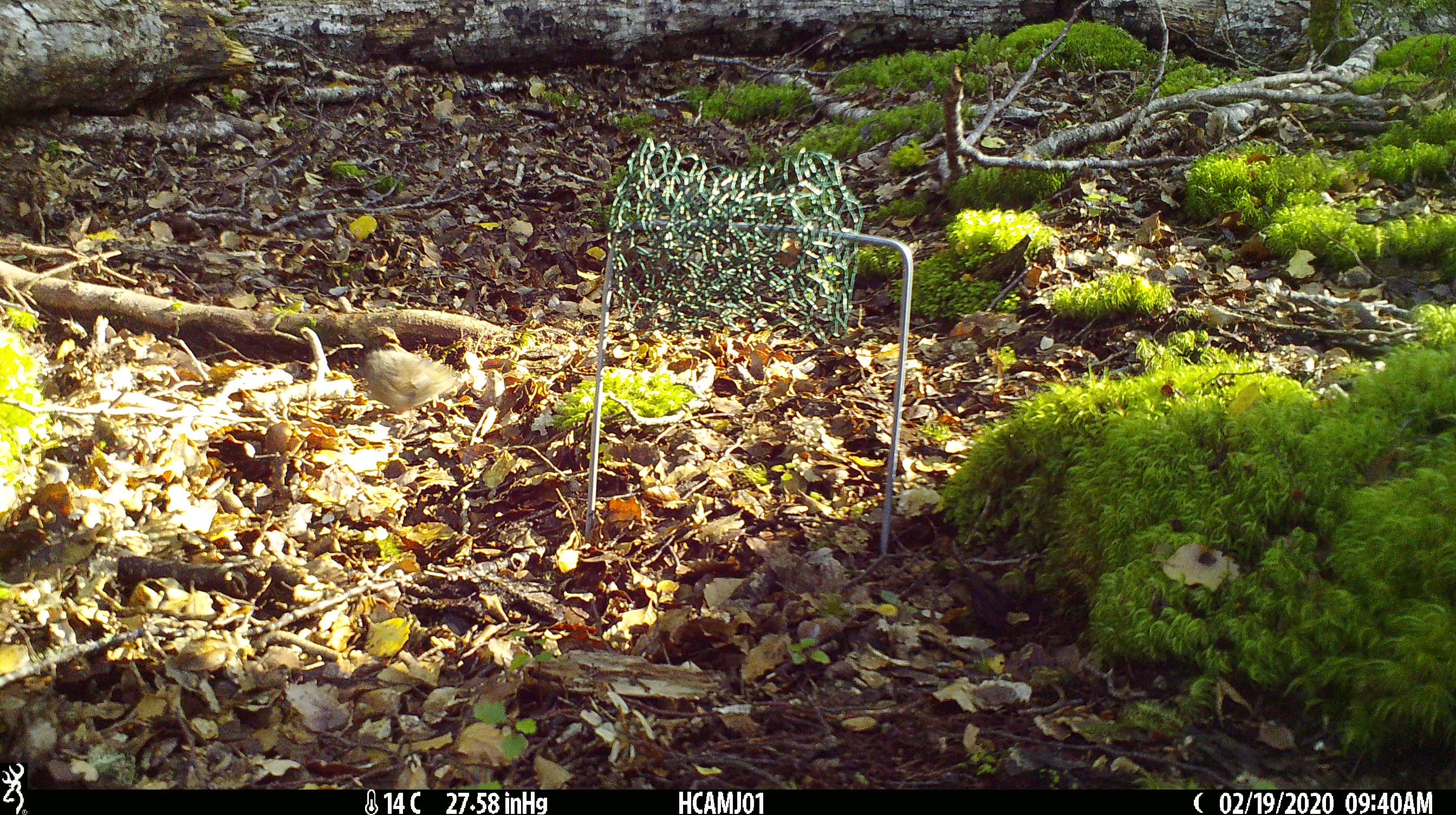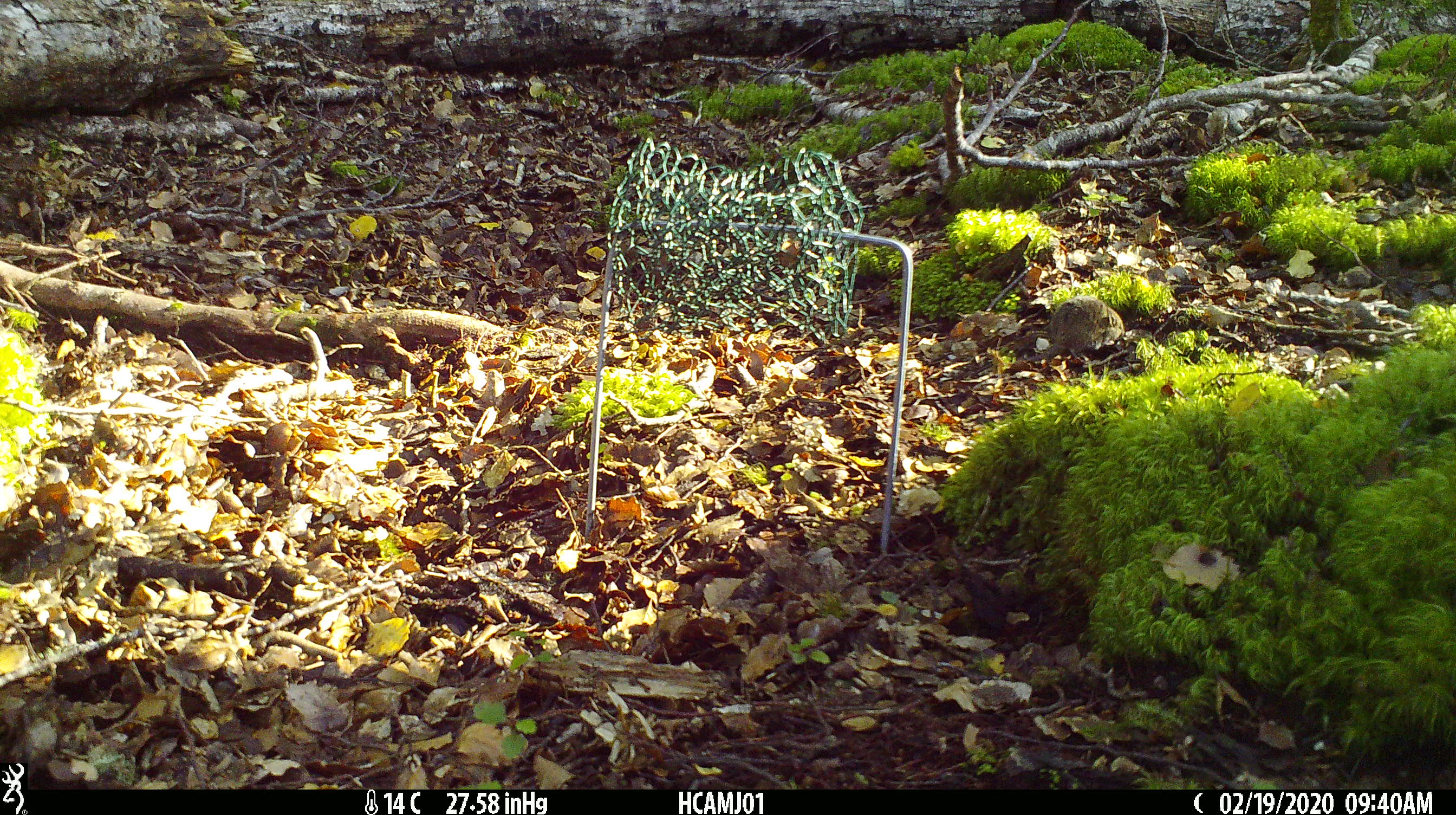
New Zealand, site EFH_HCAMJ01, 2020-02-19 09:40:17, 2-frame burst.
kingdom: Animalia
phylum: Chordata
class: Mammalia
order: Rodentia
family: Muridae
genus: Mus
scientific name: Mus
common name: mouse